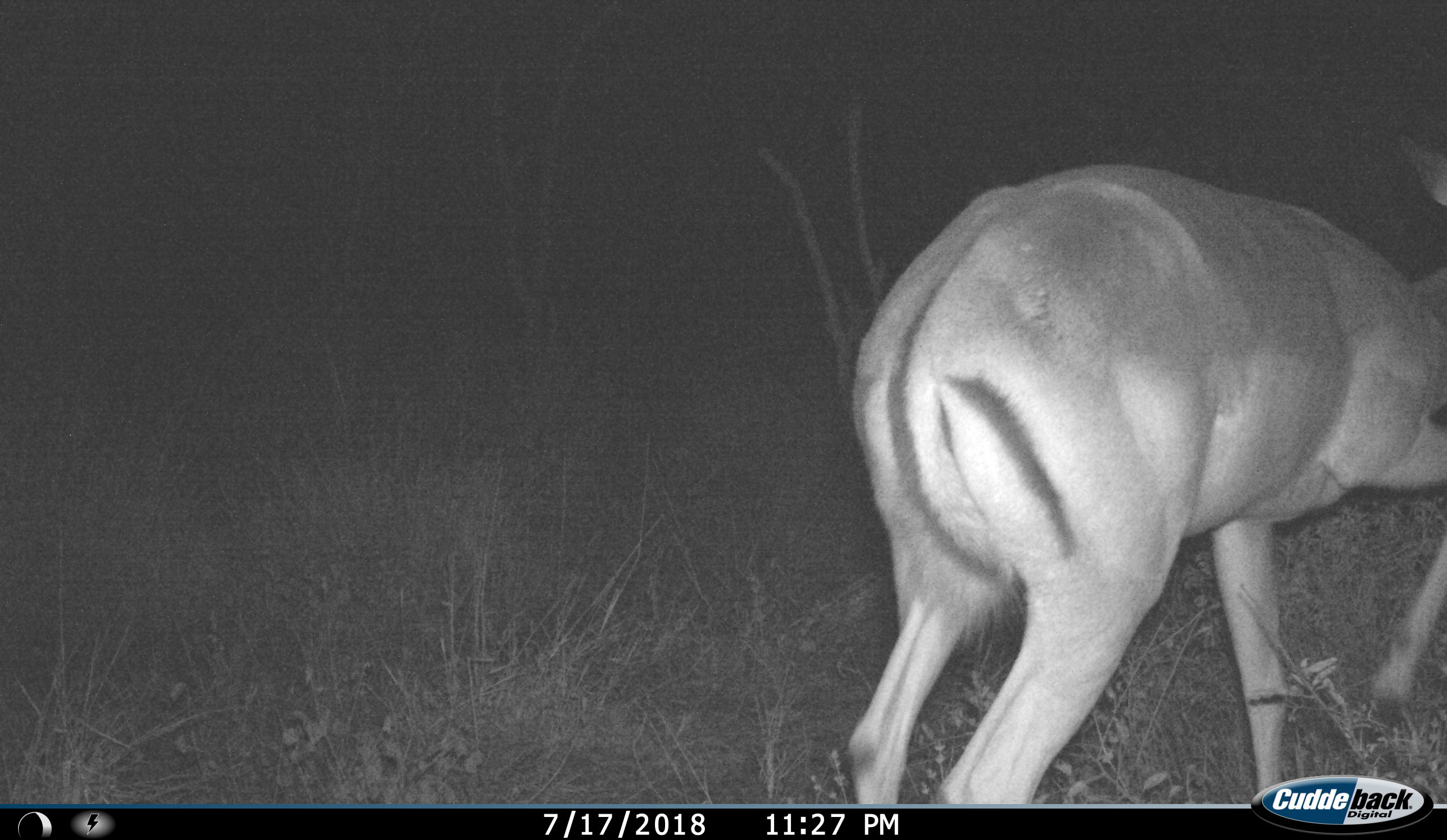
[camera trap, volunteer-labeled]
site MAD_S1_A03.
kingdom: Animalia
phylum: Chordata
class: Mammalia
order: Artiodactyla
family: Bovidae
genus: Aepyceros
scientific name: Aepyceros melampus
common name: impala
Impala (Aepyceros melampus), count 1. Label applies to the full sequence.